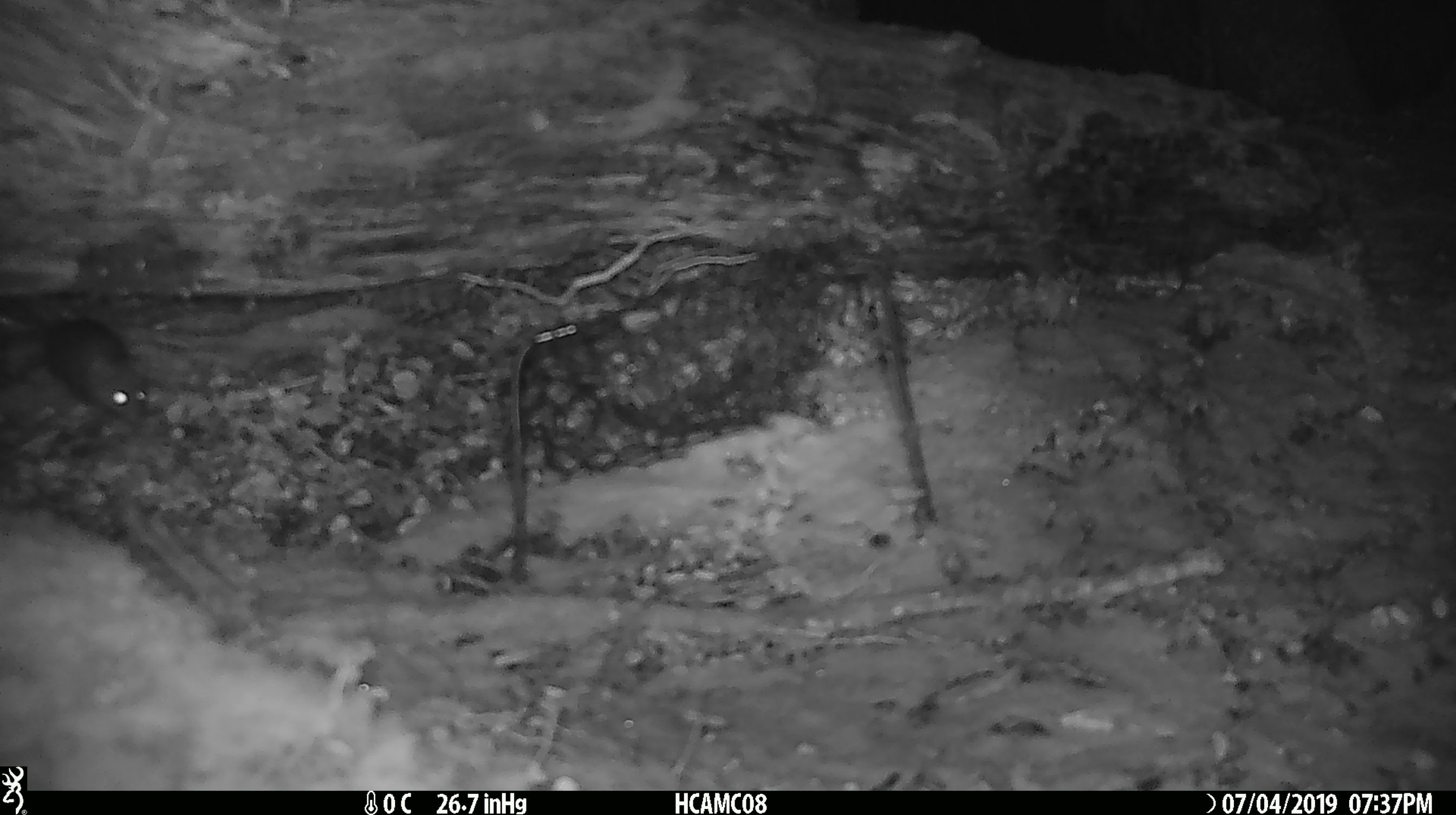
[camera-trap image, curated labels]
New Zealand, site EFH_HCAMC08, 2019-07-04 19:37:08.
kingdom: Animalia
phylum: Chordata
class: Mammalia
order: Rodentia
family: Muridae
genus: Mus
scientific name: Mus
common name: mouse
Mouse (Mus).